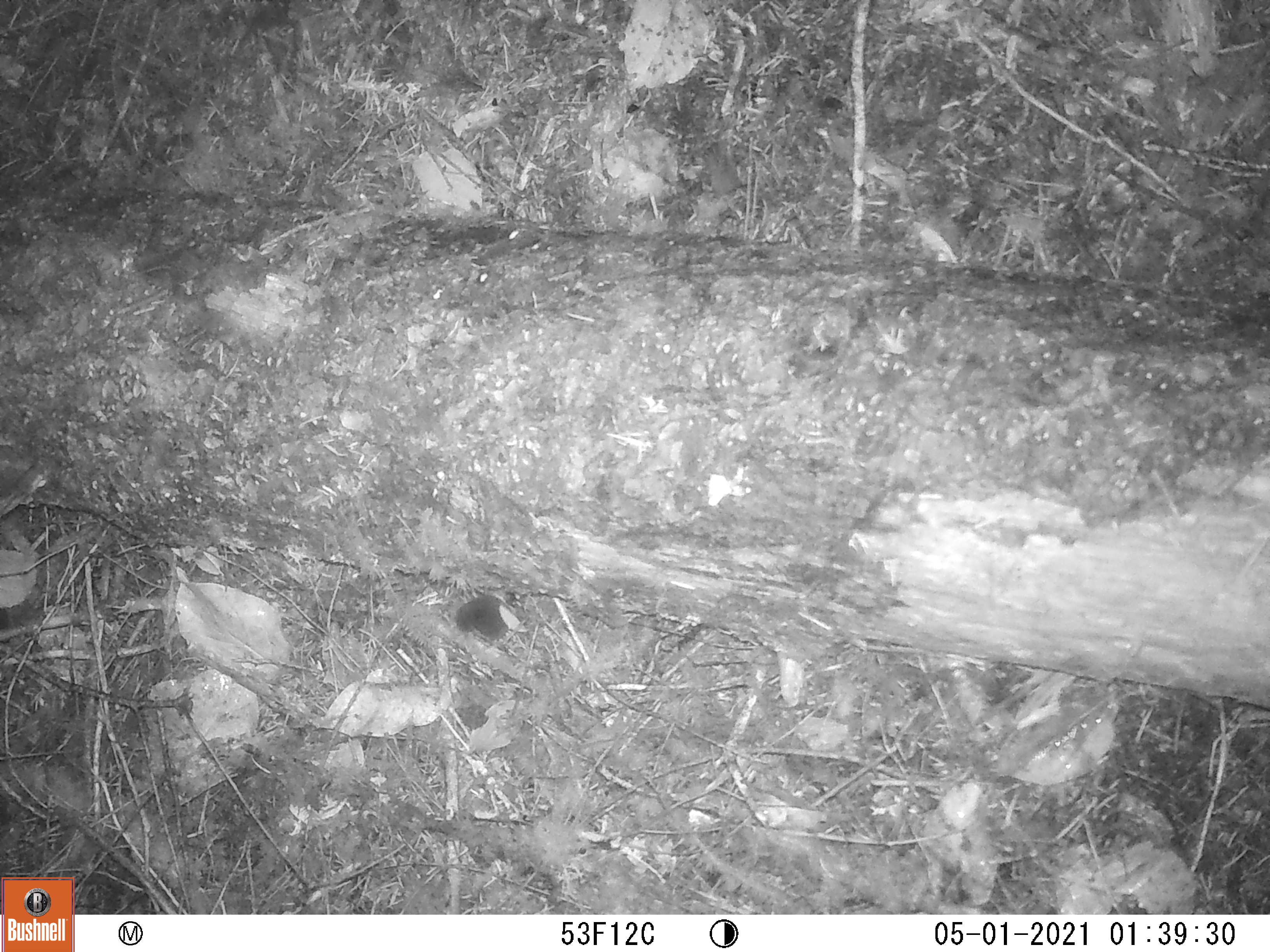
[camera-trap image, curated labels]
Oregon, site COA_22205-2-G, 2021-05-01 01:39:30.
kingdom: Animalia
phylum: Chordata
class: Mammalia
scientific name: Mammalia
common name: small mammal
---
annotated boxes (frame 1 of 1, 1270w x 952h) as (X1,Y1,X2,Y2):
small mammal: (395,559,587,692)